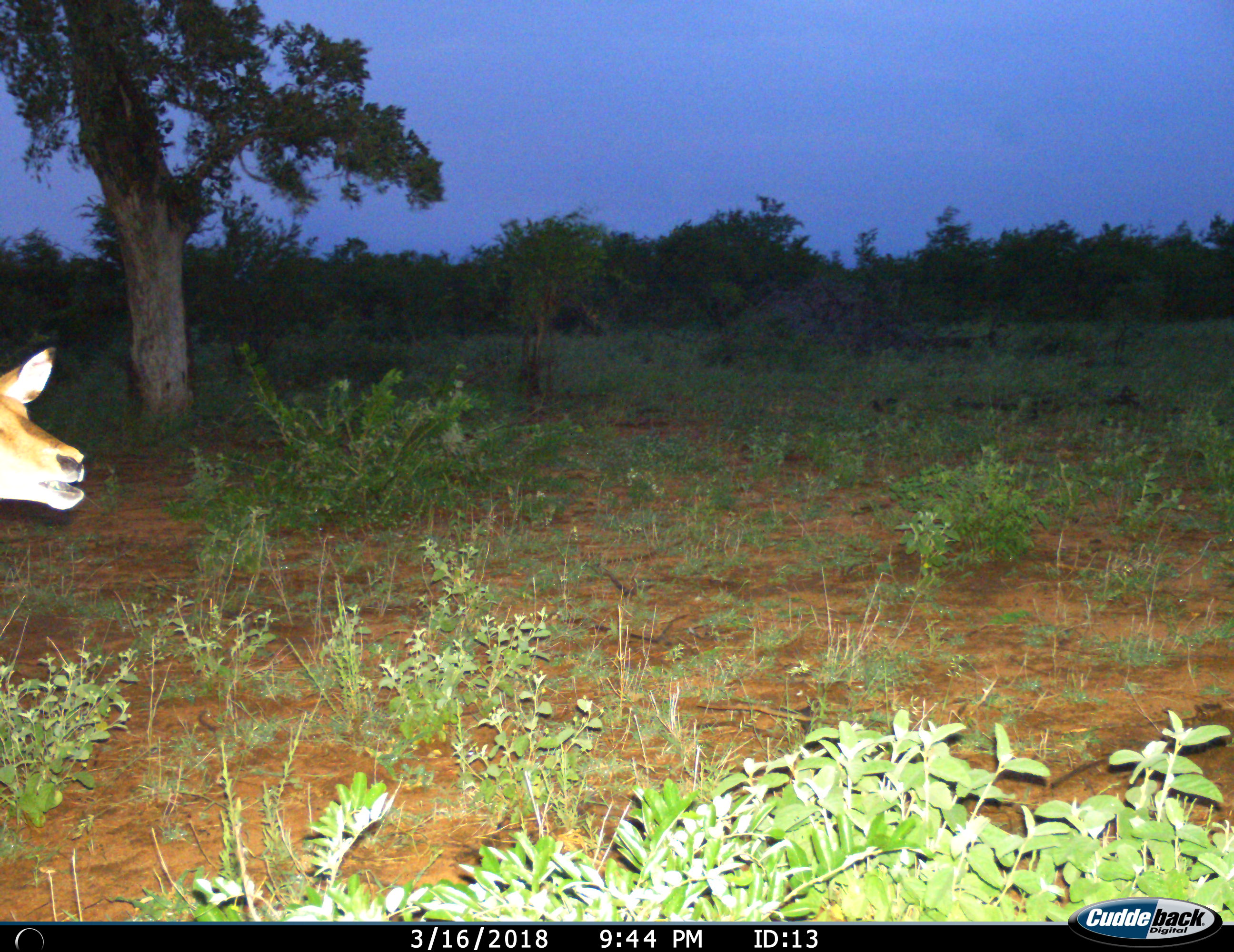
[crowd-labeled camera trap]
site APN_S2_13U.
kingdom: Animalia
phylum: Chordata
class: Mammalia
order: Artiodactyla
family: Bovidae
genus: Aepyceros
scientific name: Aepyceros melampus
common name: impala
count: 1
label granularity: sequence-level